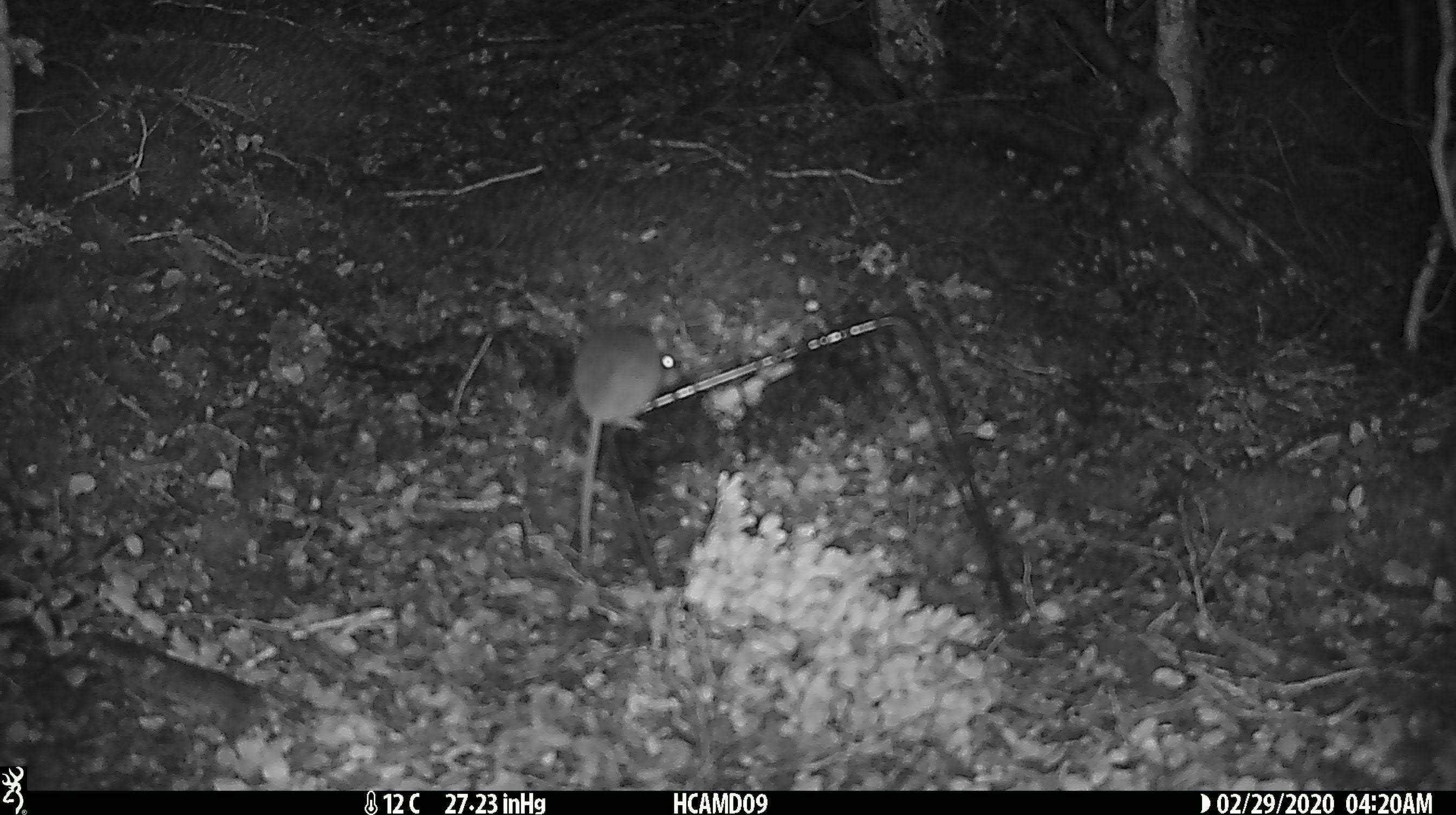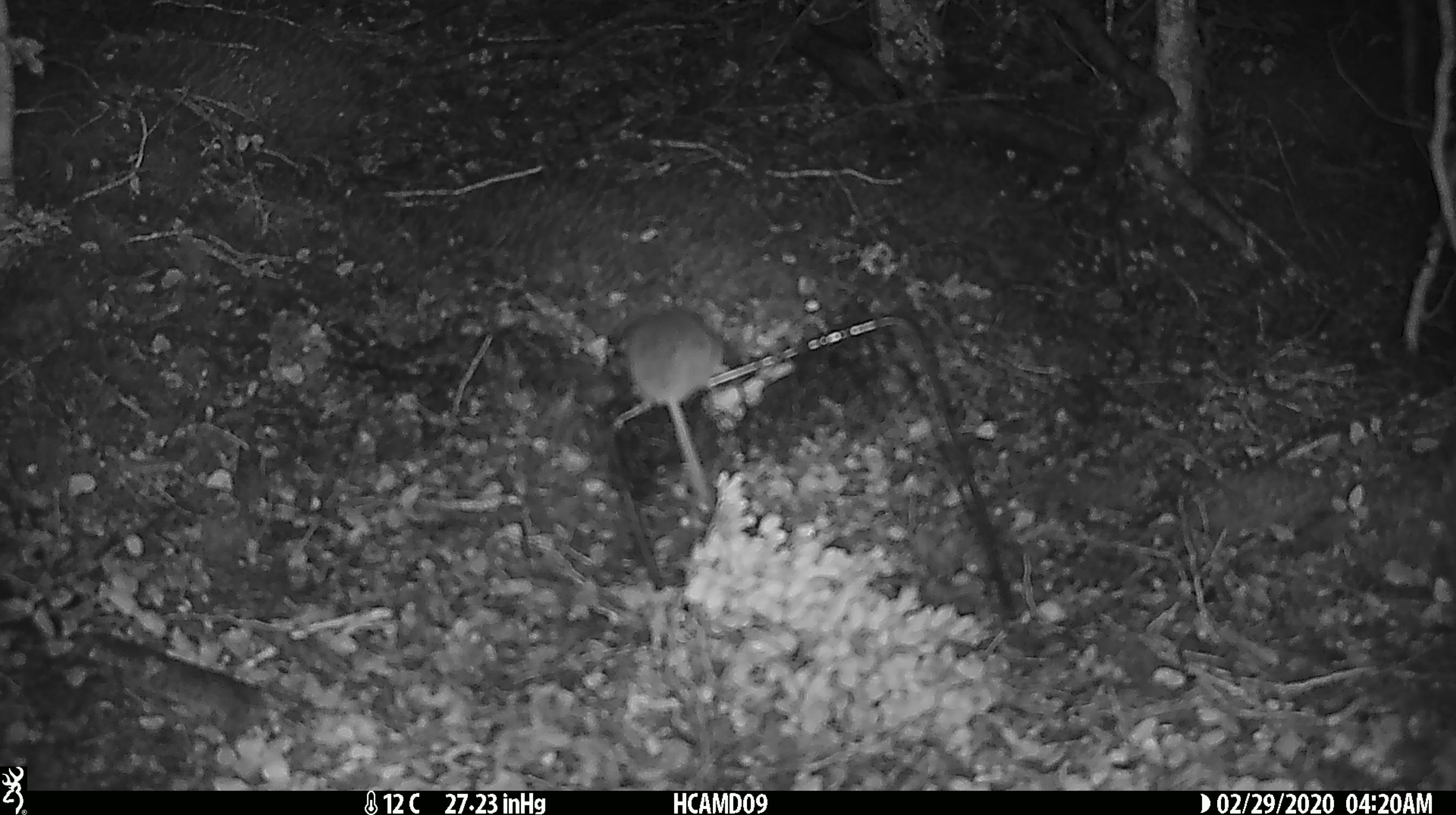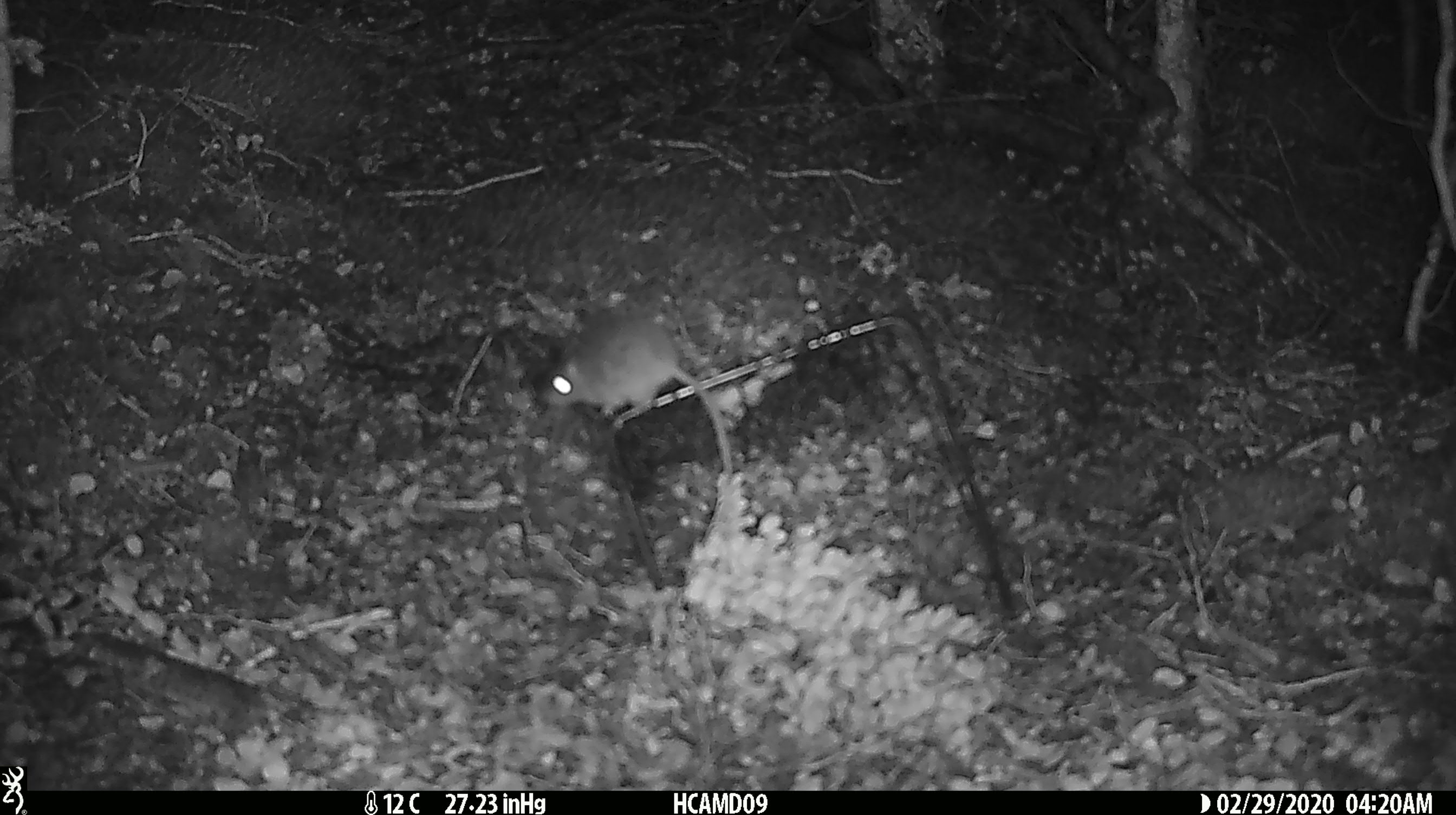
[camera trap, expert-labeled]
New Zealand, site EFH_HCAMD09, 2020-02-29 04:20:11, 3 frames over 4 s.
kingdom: Animalia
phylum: Chordata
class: Mammalia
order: Rodentia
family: Muridae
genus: Mus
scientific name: Mus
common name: mouse